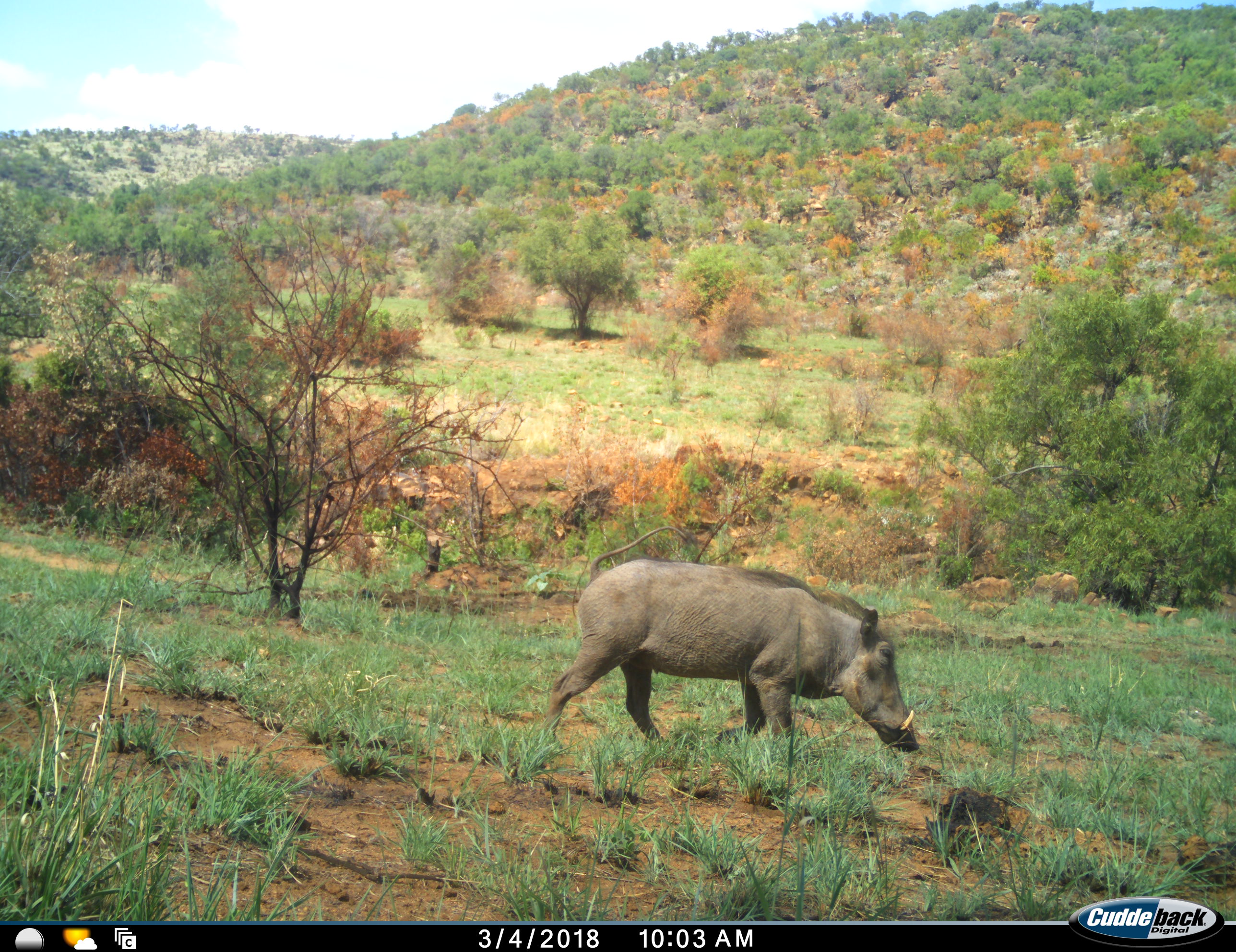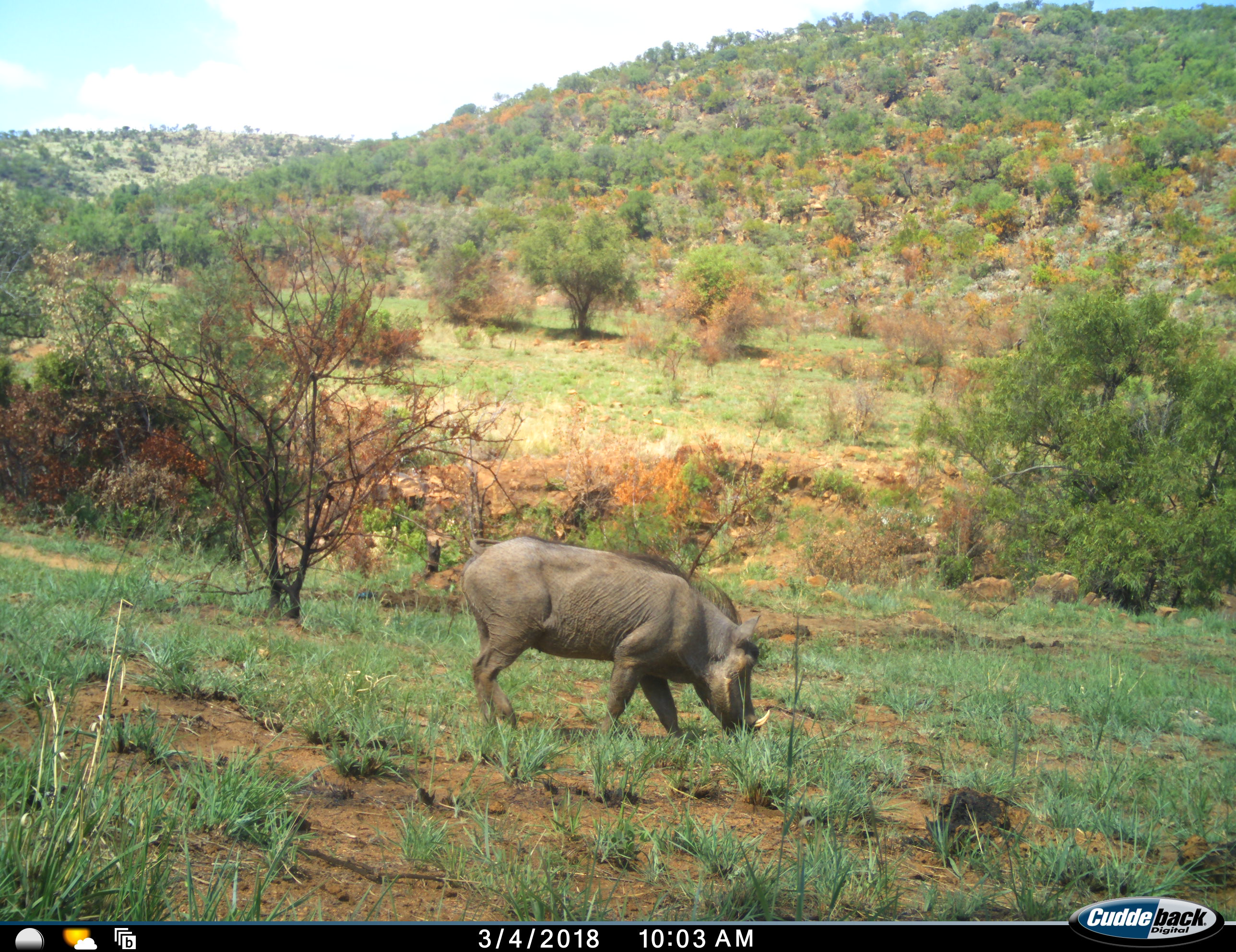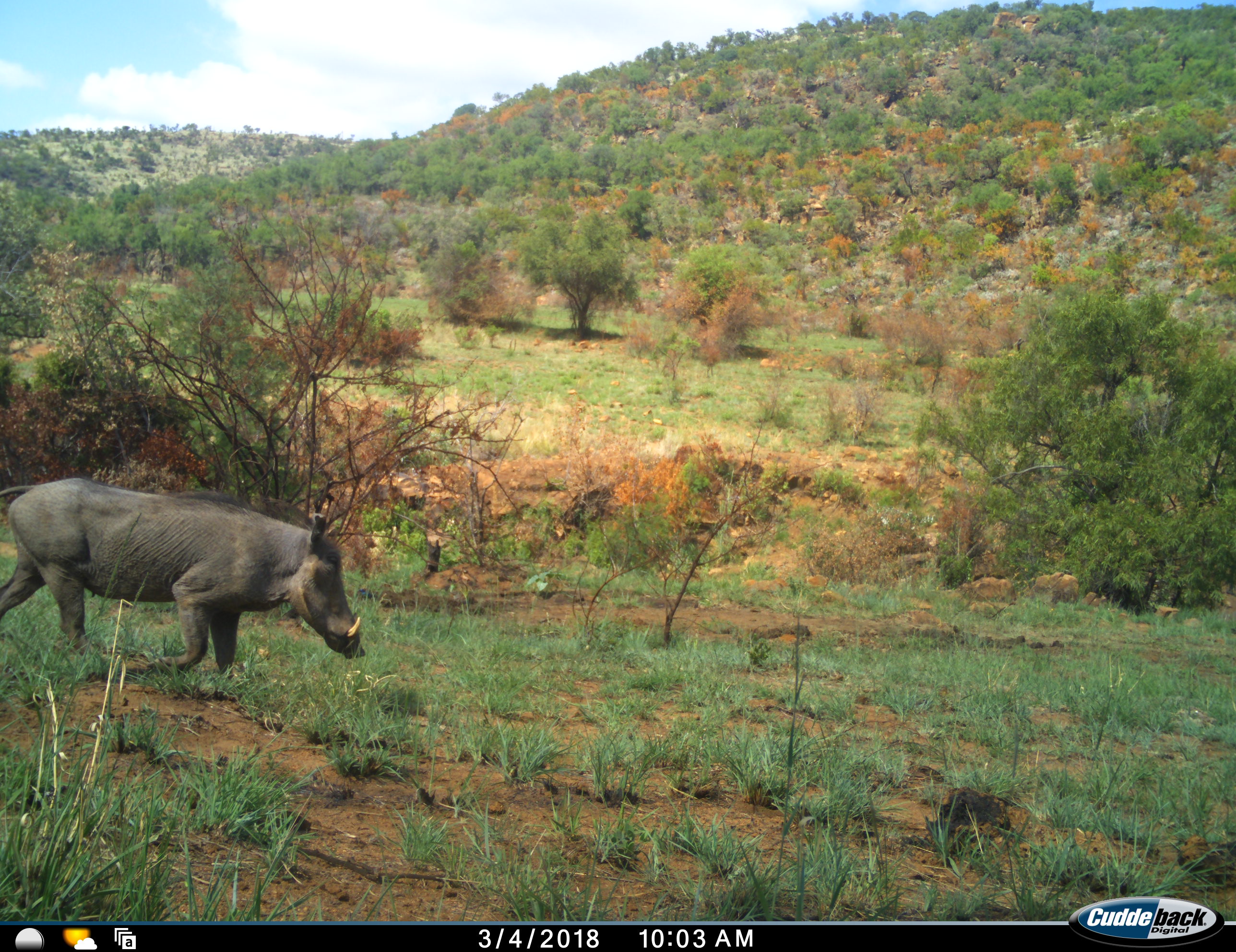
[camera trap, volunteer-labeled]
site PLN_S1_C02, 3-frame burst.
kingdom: Animalia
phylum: Chordata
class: Mammalia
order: Artiodactyla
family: Suidae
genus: Phacochoerus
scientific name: Phacochoerus africanus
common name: warthog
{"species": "warthog (Phacochoerus africanus)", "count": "1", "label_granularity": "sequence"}